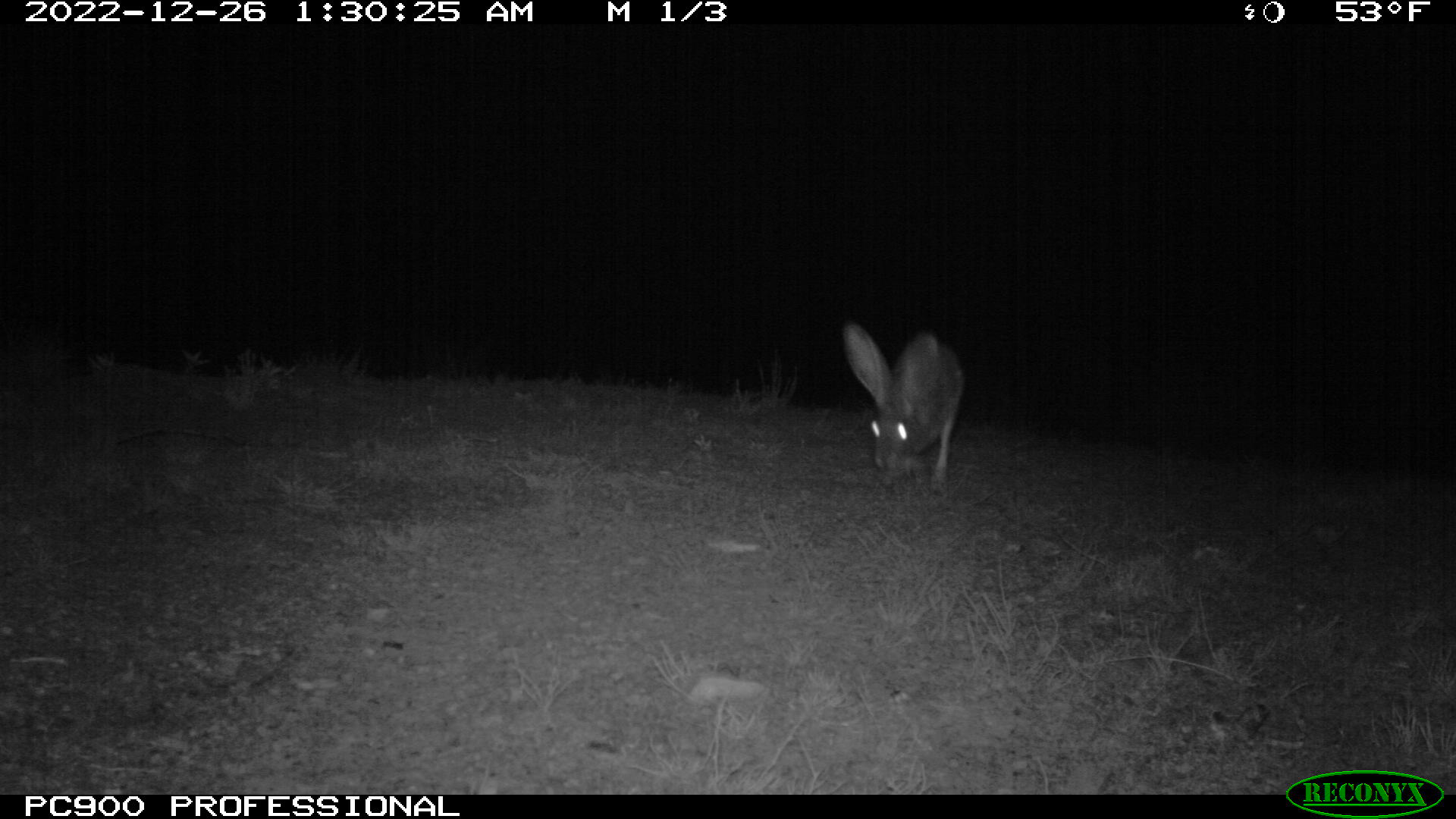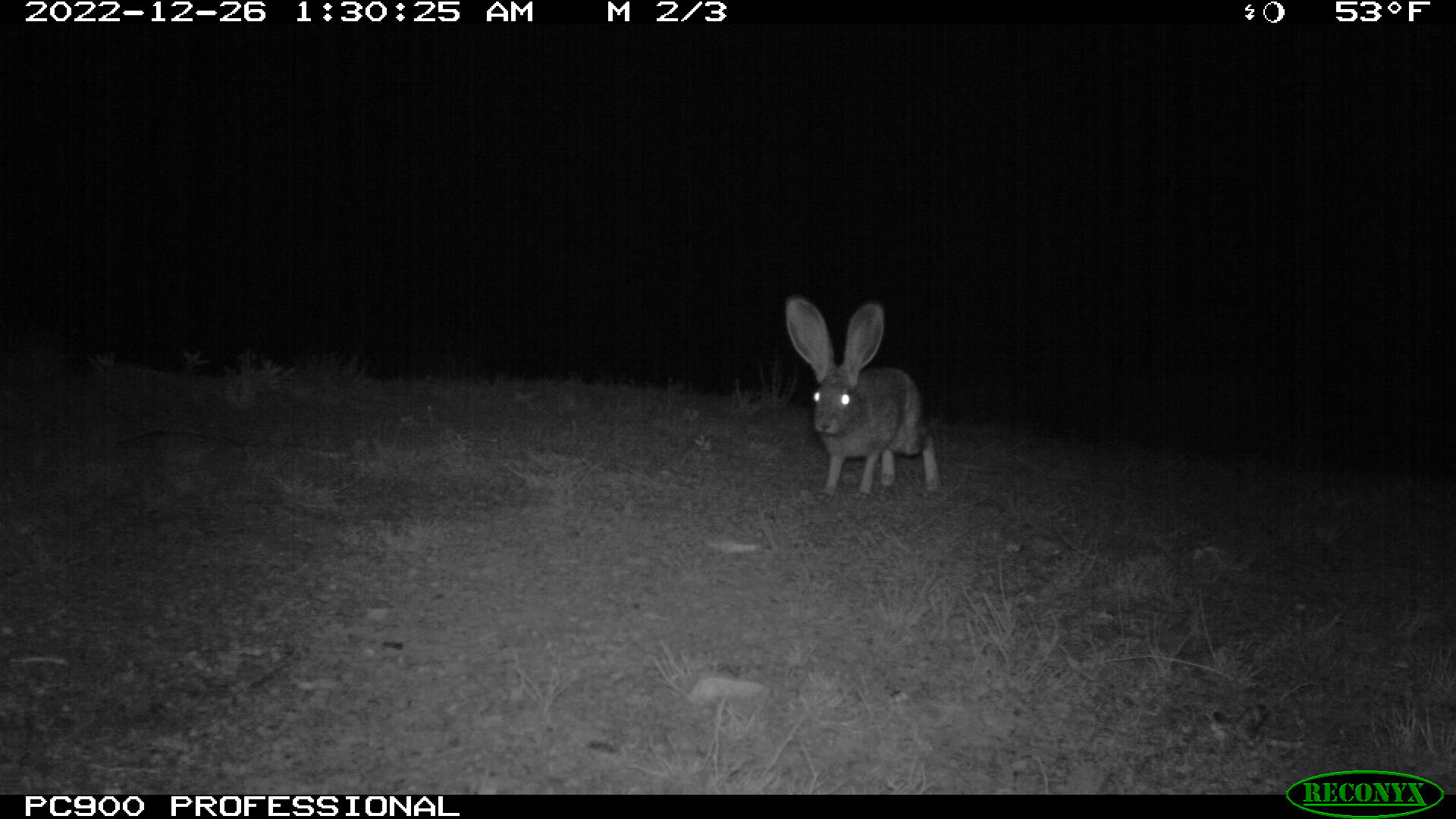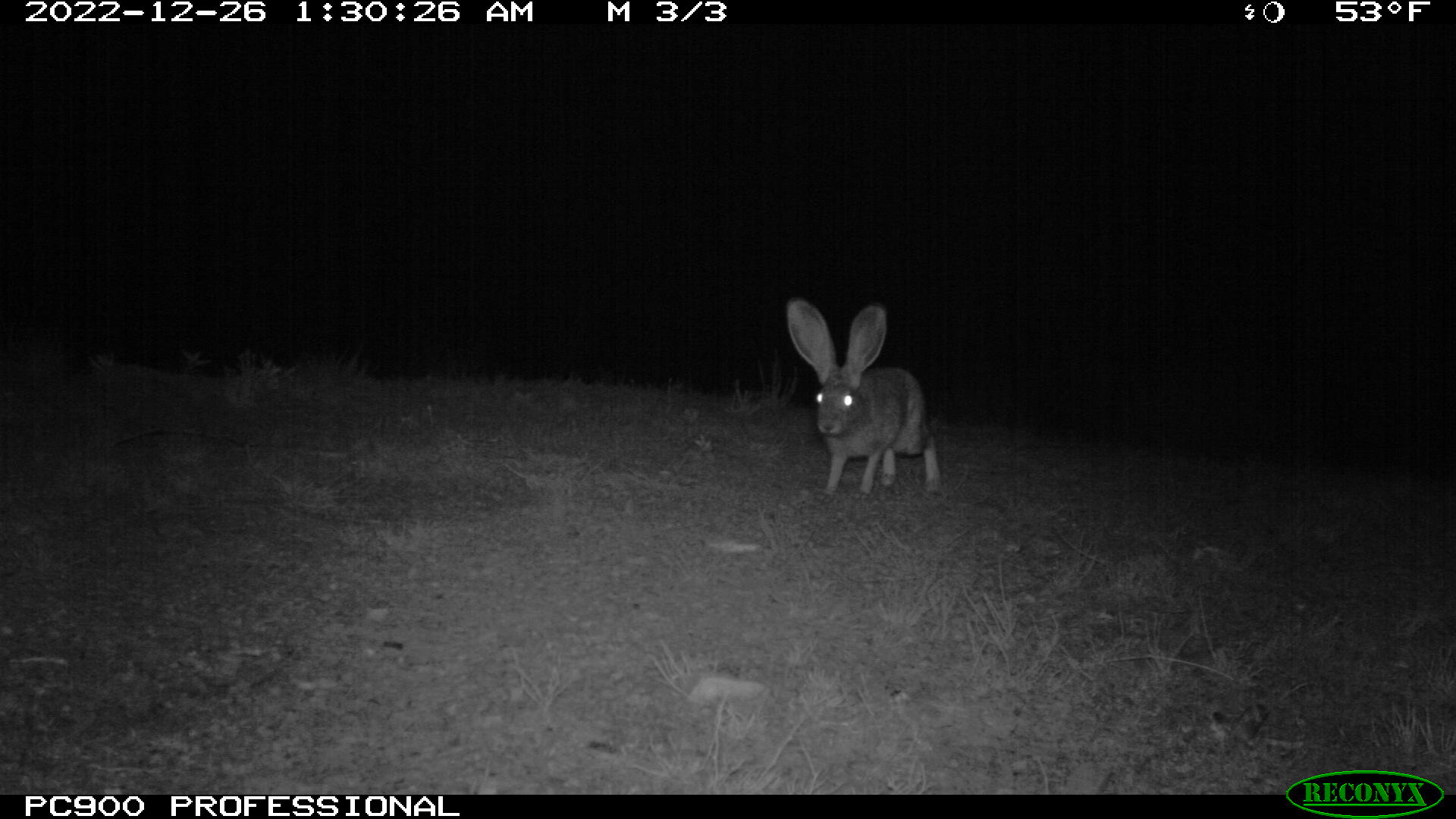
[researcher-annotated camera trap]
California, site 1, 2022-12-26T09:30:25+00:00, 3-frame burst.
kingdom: Animalia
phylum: Chordata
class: Mammalia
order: Lagomorpha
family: Leporidae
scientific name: Leporidae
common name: rabbit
Rabbit (Leporidae).